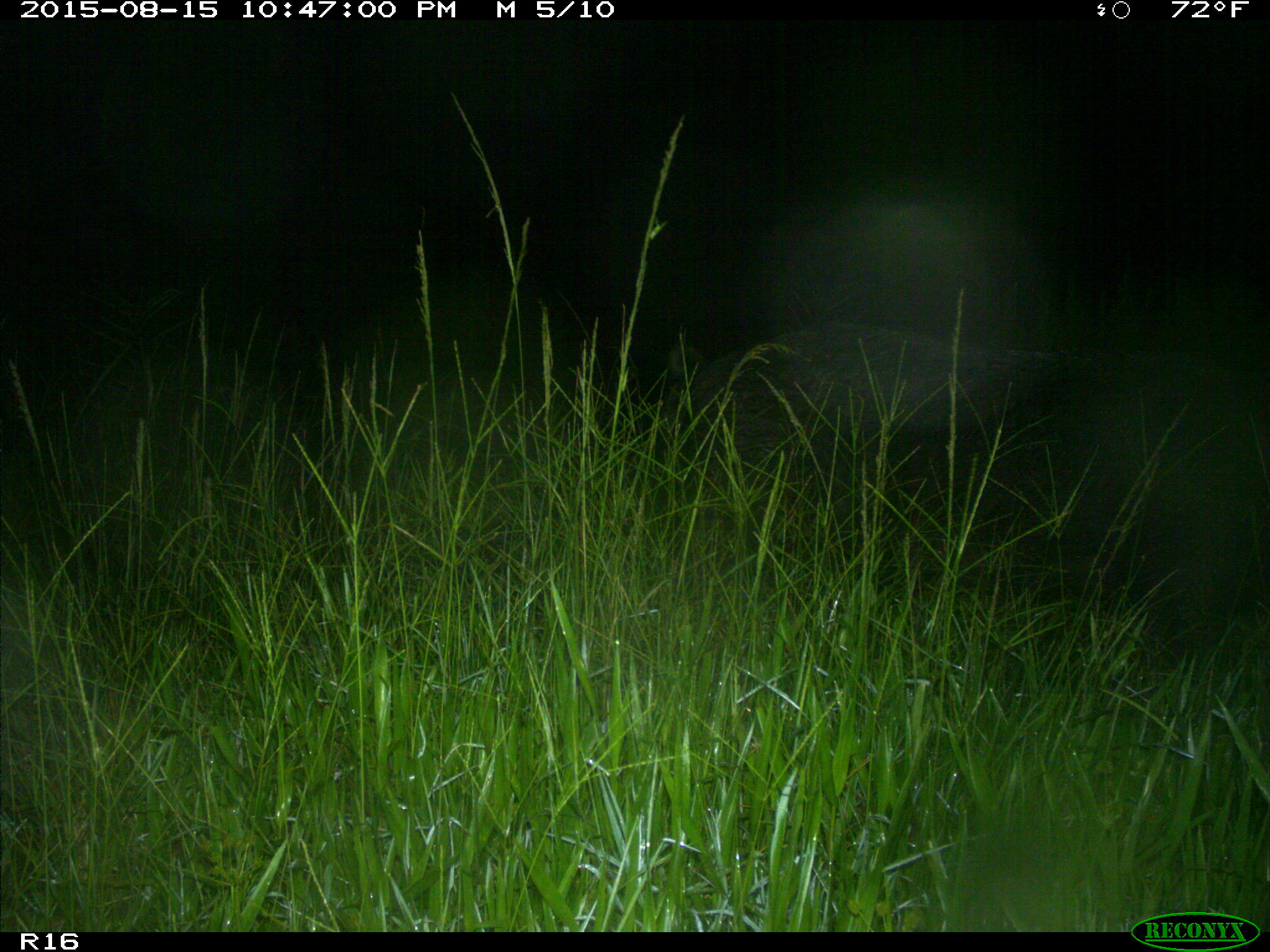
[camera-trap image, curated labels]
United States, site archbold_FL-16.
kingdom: Animalia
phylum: Chordata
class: Mammalia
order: Artiodactyla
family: Suidae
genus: Sus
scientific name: Sus scrofa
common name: wild boar